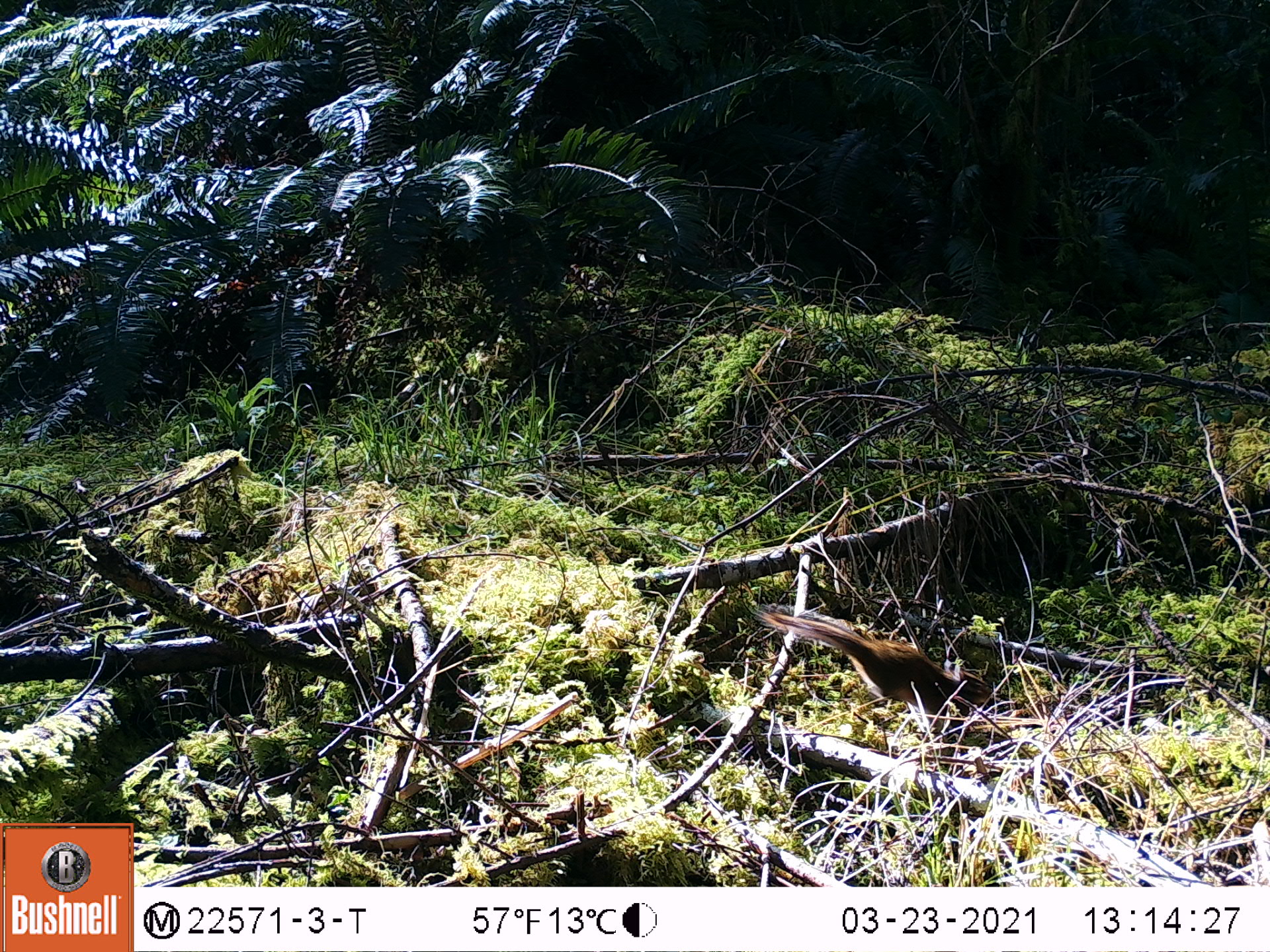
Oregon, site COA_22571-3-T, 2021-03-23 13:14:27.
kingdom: Animalia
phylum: Chordata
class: Mammalia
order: Rodentia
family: Sciuridae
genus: Neotamias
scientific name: Neotamias townsendii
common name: townsend's chipmunk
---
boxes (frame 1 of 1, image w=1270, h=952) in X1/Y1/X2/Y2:
townsend's chipmunk: 749/600/1006/722